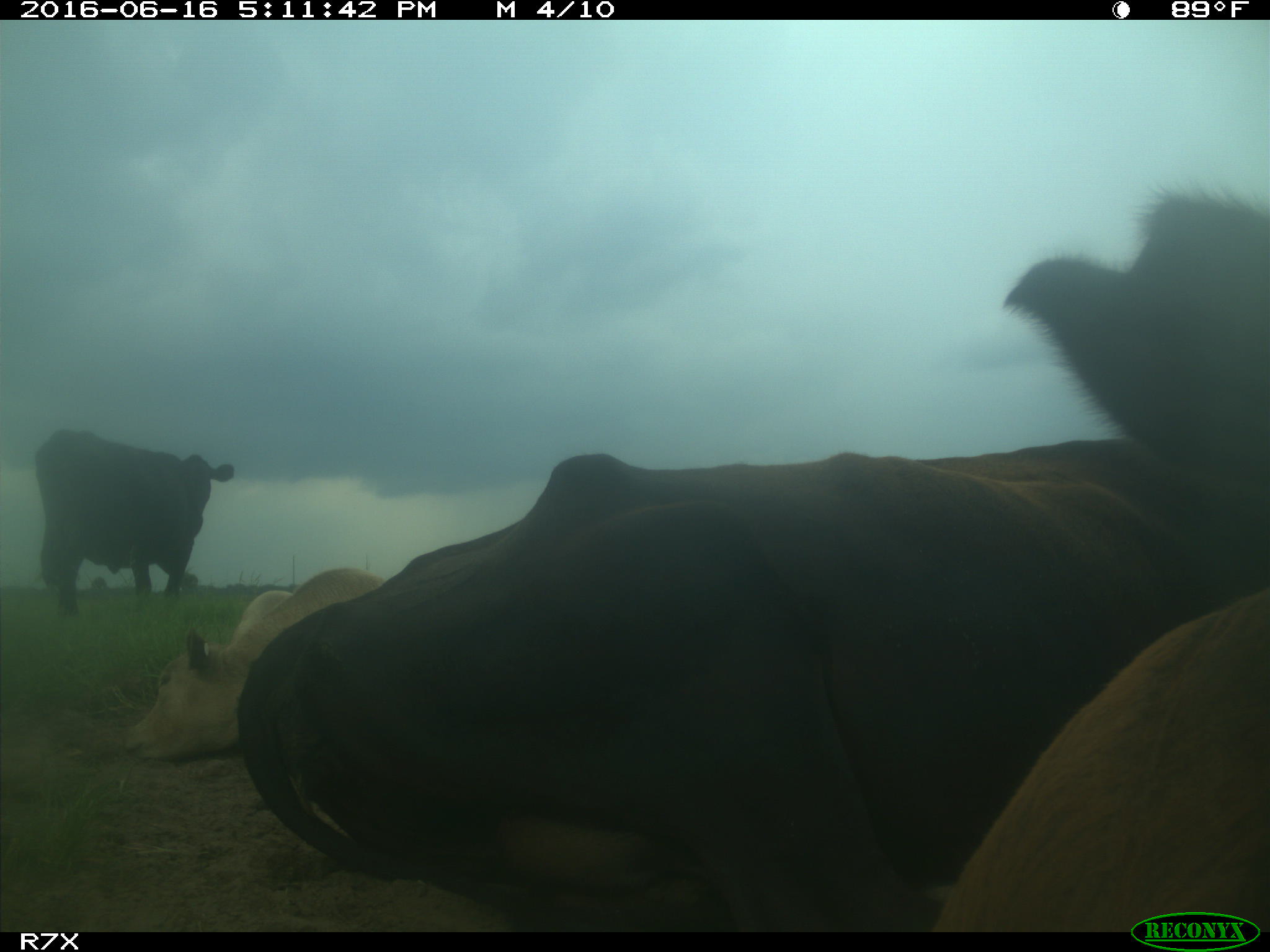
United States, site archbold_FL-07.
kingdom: Animalia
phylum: Chordata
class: Mammalia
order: Artiodactyla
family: Bovidae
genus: Bos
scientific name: Bos taurus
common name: domestic cow